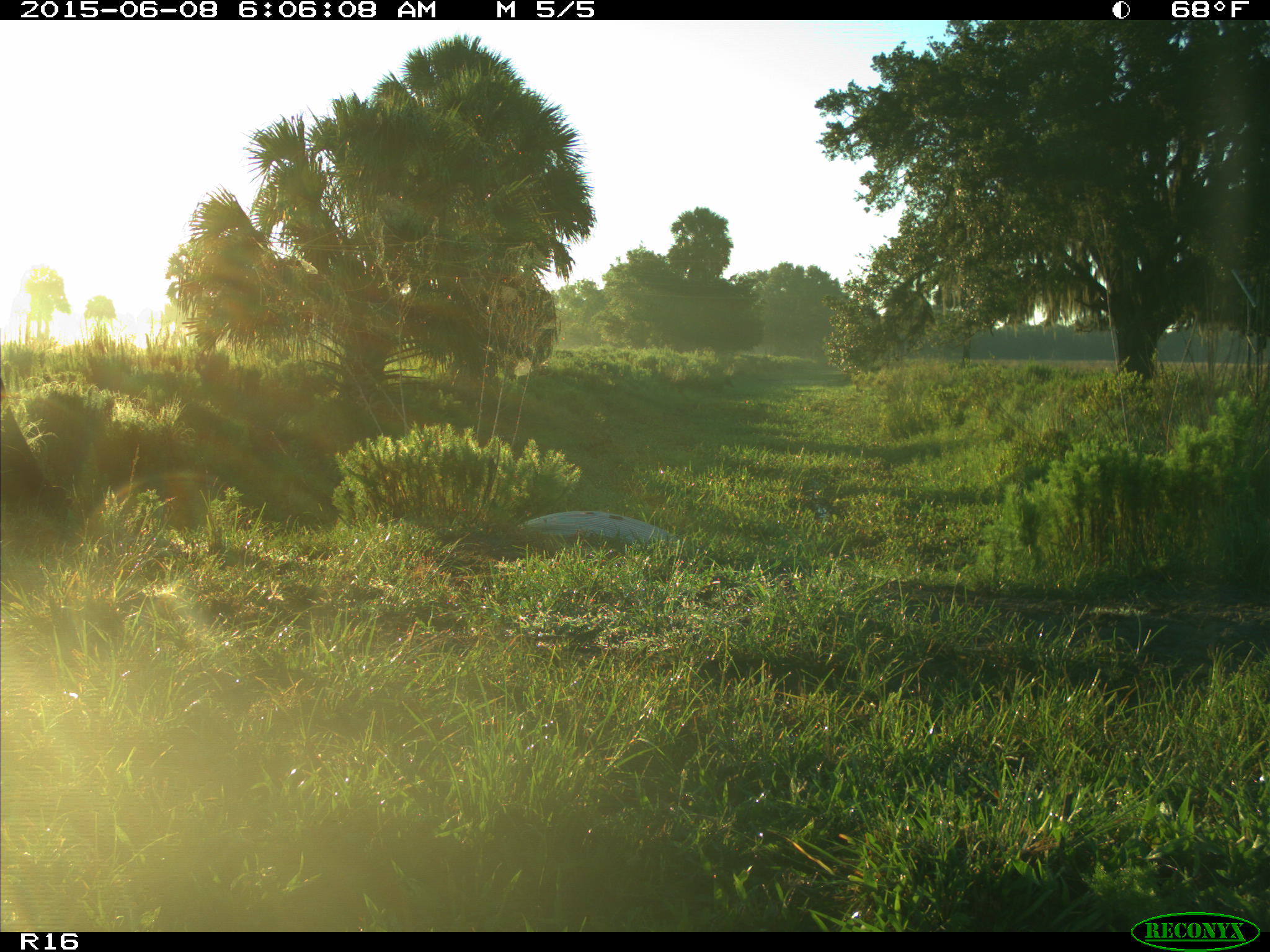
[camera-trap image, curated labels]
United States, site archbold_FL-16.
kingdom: Animalia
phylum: Chordata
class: Mammalia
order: Artiodactyla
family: Bovidae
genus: Bos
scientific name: Bos taurus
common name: domestic cow